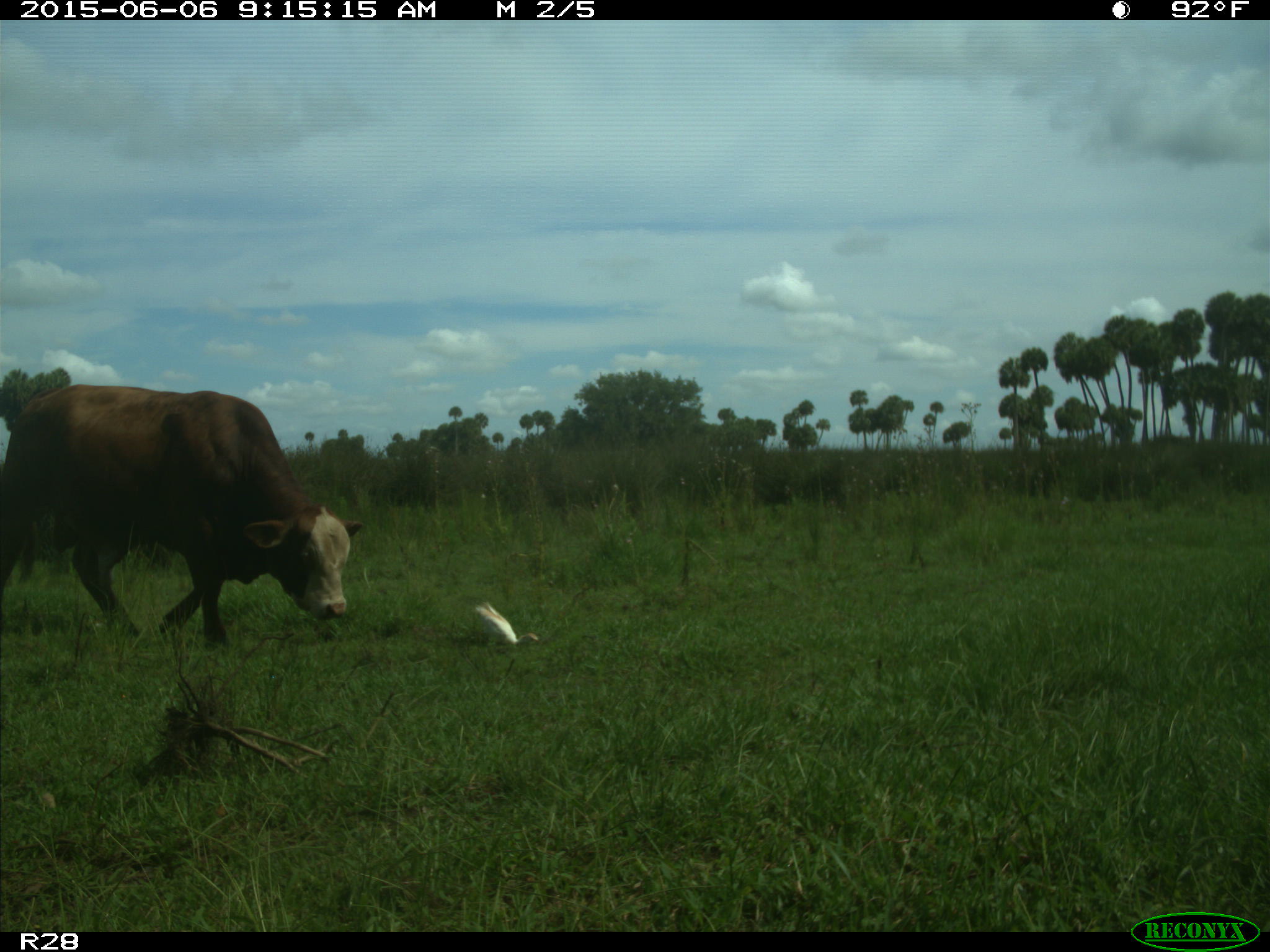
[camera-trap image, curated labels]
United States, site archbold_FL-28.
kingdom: Animalia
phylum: Chordata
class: Mammalia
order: Artiodactyla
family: Bovidae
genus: Bos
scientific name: Bos taurus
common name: domestic cow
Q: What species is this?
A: Bos taurus (domestic cow).